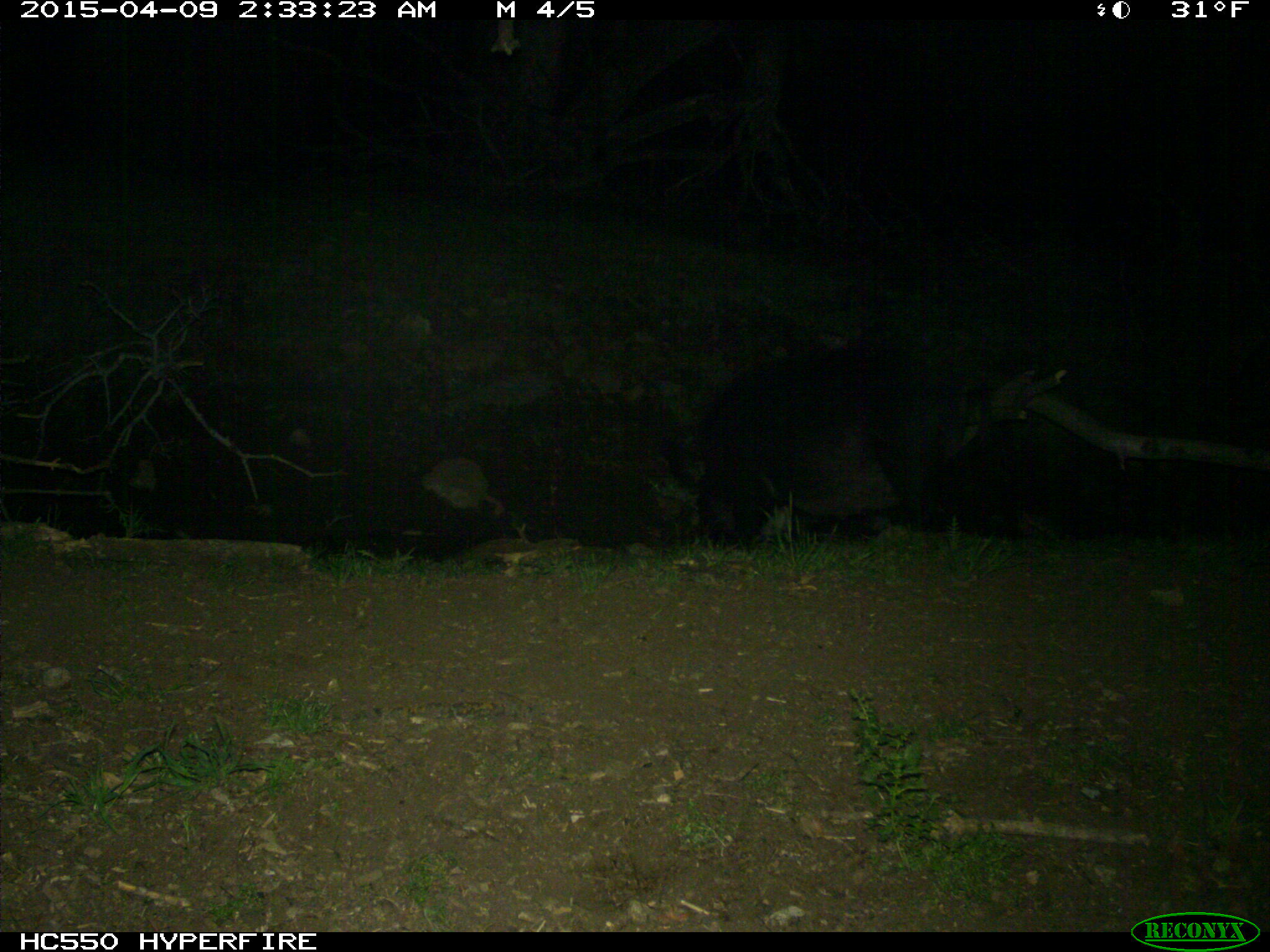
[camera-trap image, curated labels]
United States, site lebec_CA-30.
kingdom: Animalia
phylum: Chordata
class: Mammalia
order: Artiodactyla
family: Suidae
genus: Sus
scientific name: Sus scrofa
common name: wild boar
Sus scrofa (wild boar).